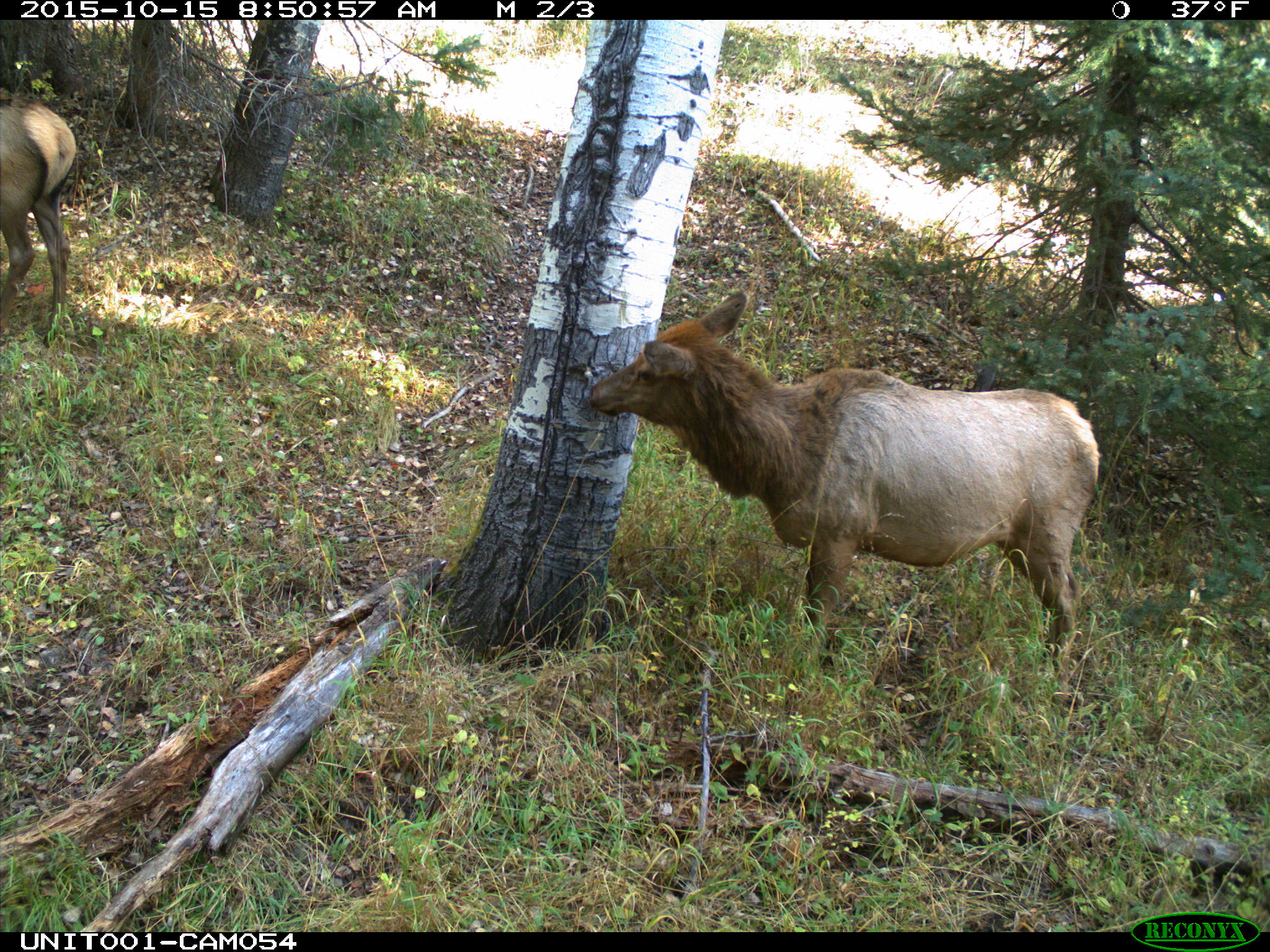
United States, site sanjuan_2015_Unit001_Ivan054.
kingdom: Animalia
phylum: Chordata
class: Mammalia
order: Artiodactyla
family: Cervidae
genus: Cervus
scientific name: Cervus elaphus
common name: red deer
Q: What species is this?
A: Cervus elaphus (red deer).